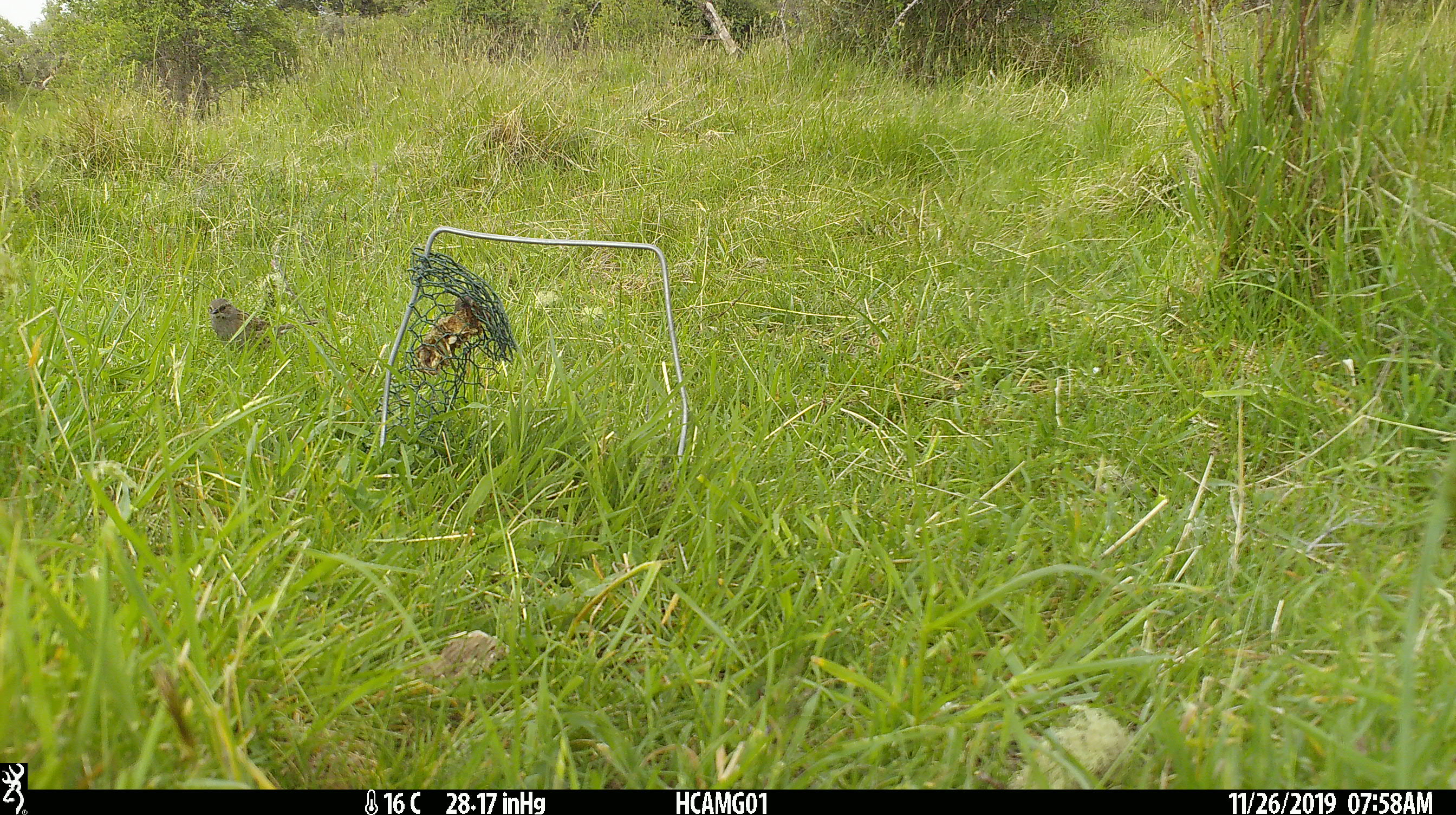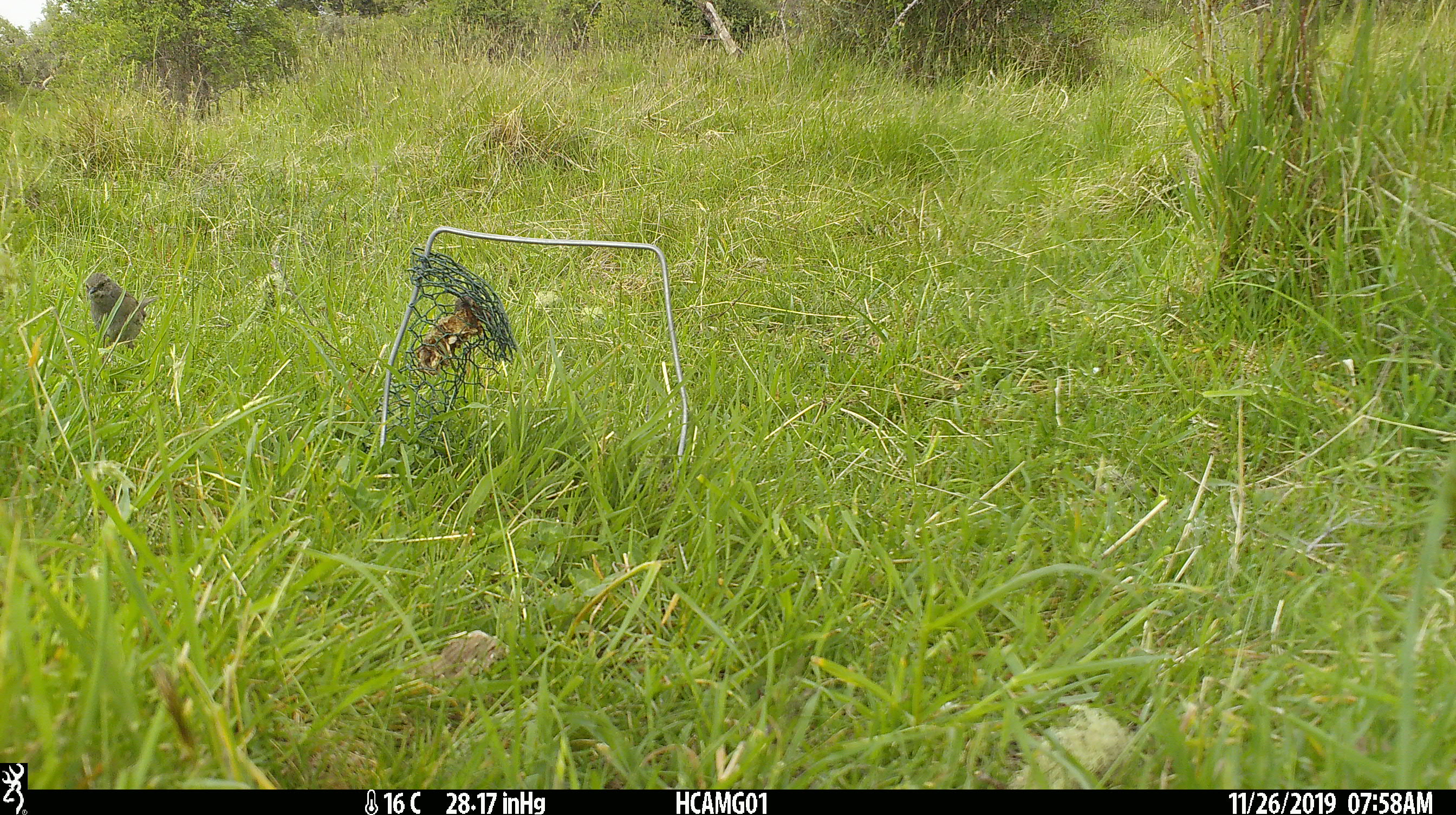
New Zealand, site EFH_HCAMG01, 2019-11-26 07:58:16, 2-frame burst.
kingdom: Animalia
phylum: Chordata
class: Aves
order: Passeriformes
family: Prunellidae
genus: Prunella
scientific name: Prunella modularis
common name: dunnock